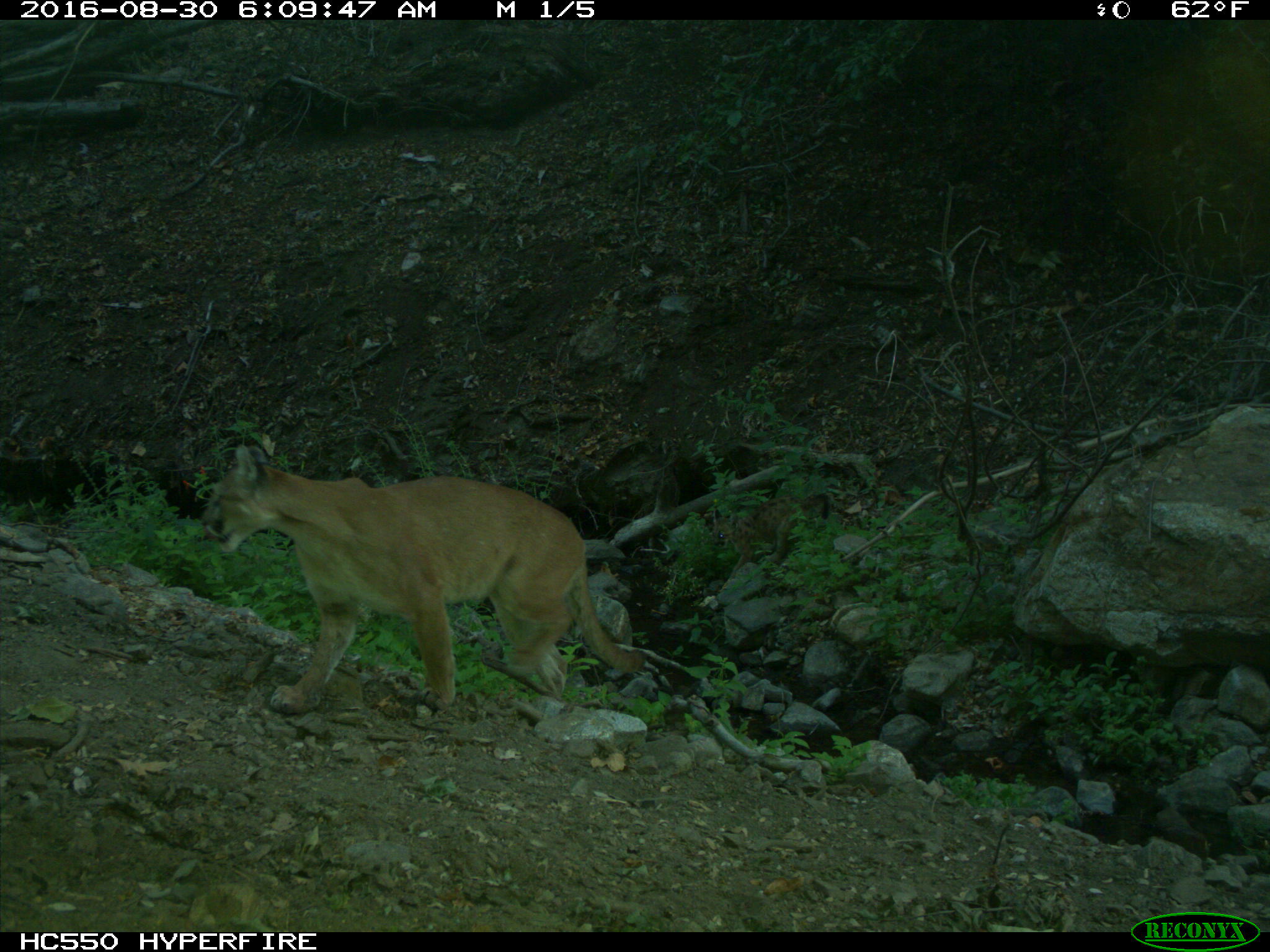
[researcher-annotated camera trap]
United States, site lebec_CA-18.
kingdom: Animalia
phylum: Chordata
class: Mammalia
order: Carnivora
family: Felidae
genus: Puma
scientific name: Puma concolor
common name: mountain lion